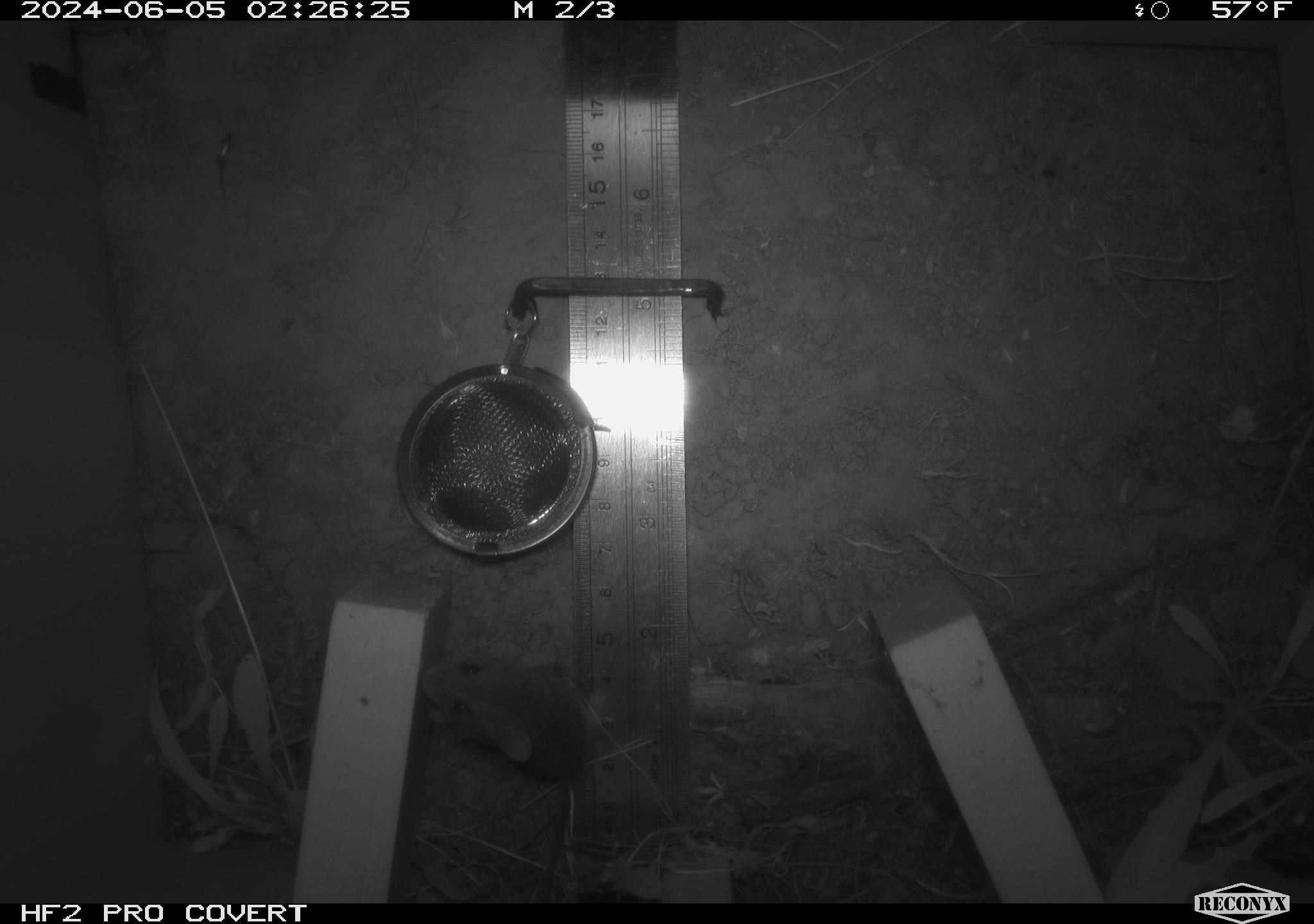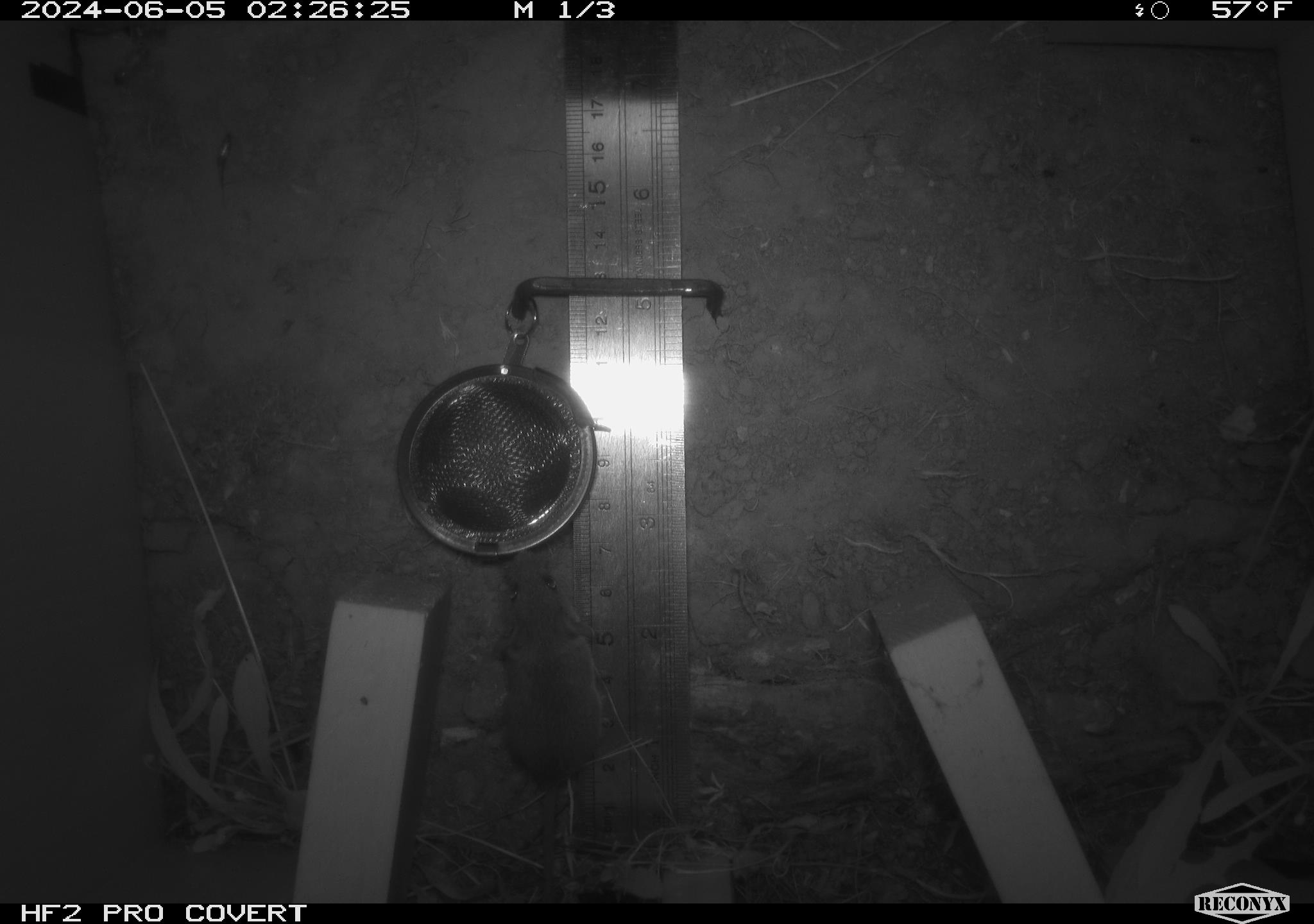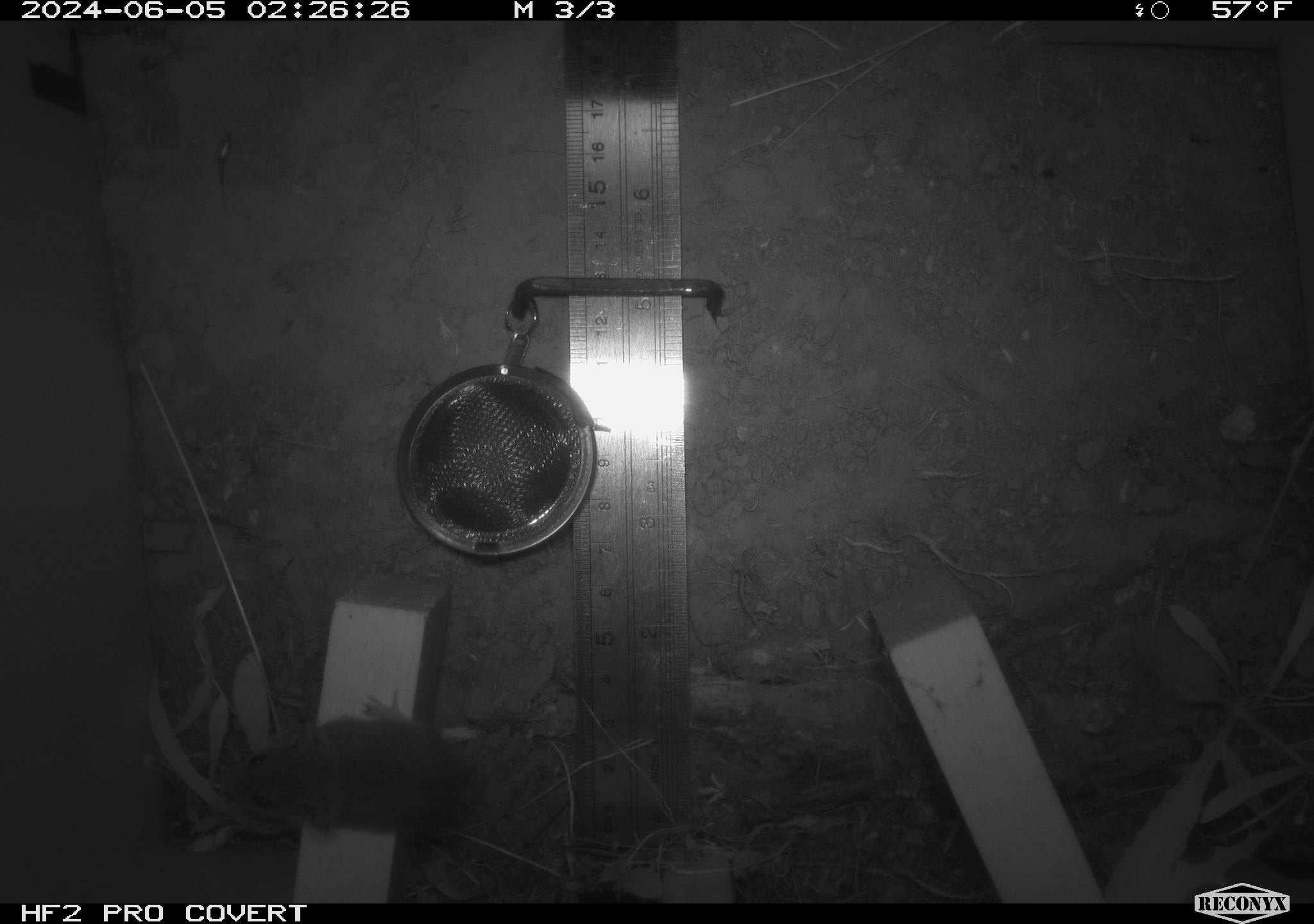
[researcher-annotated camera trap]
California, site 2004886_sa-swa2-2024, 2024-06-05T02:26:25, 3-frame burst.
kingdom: Animalia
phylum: Chordata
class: Mammalia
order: Rodentia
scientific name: Rodentia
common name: mouse species